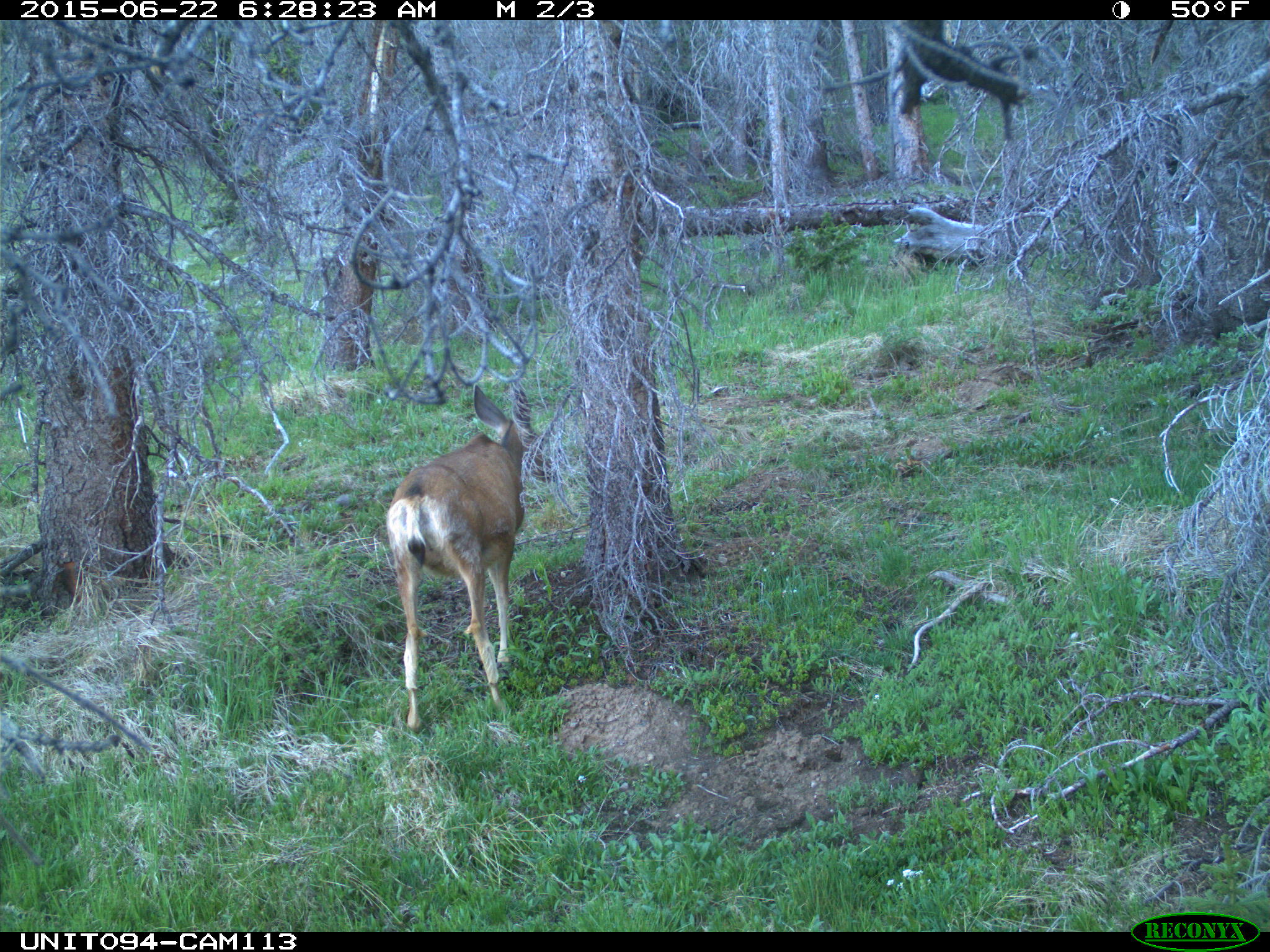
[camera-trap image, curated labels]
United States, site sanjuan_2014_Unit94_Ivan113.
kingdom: Animalia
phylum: Chordata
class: Mammalia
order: Artiodactyla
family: Cervidae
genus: Odocoileus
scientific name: Odocoileus hemionus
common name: mule deer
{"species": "Odocoileus hemionus (mule deer)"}